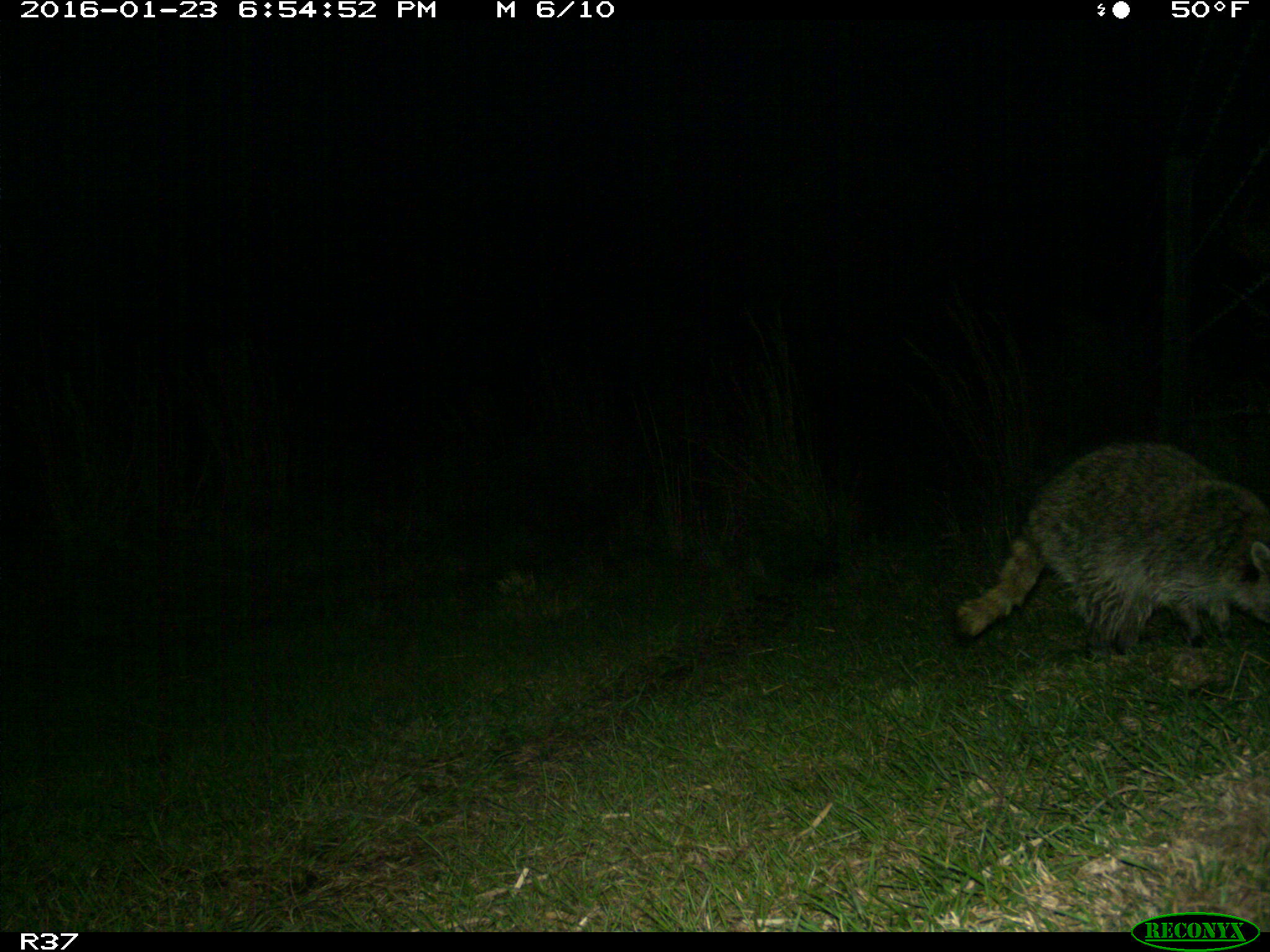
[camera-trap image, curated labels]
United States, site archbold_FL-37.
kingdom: Animalia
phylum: Chordata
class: Mammalia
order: Carnivora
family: Procyonidae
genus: Procyon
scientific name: Procyon lotor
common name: common raccoon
Procyon lotor (common raccoon).